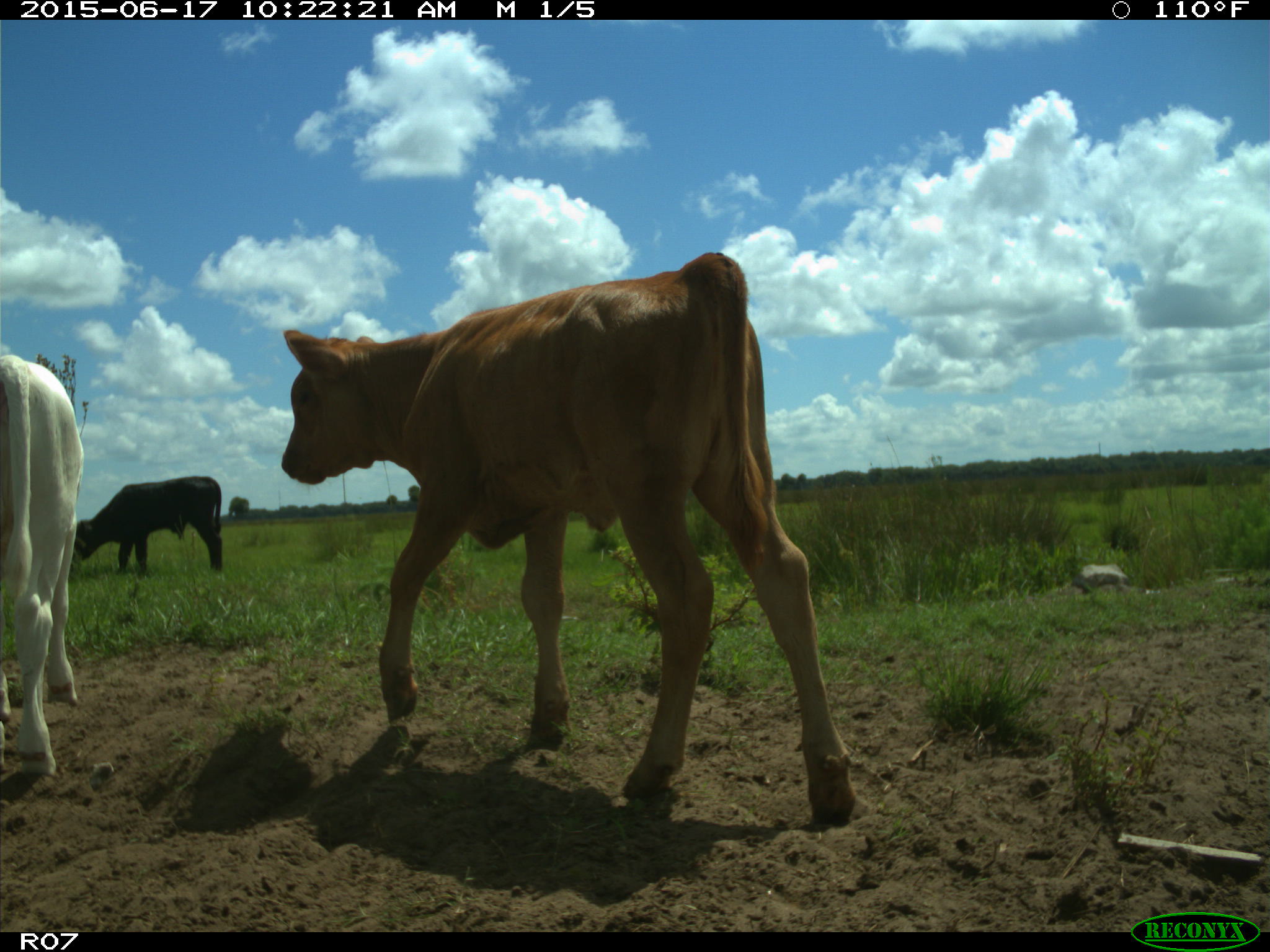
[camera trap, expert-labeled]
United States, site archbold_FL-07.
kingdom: Animalia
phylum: Chordata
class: Mammalia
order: Artiodactyla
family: Bovidae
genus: Bos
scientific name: Bos taurus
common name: domestic cow